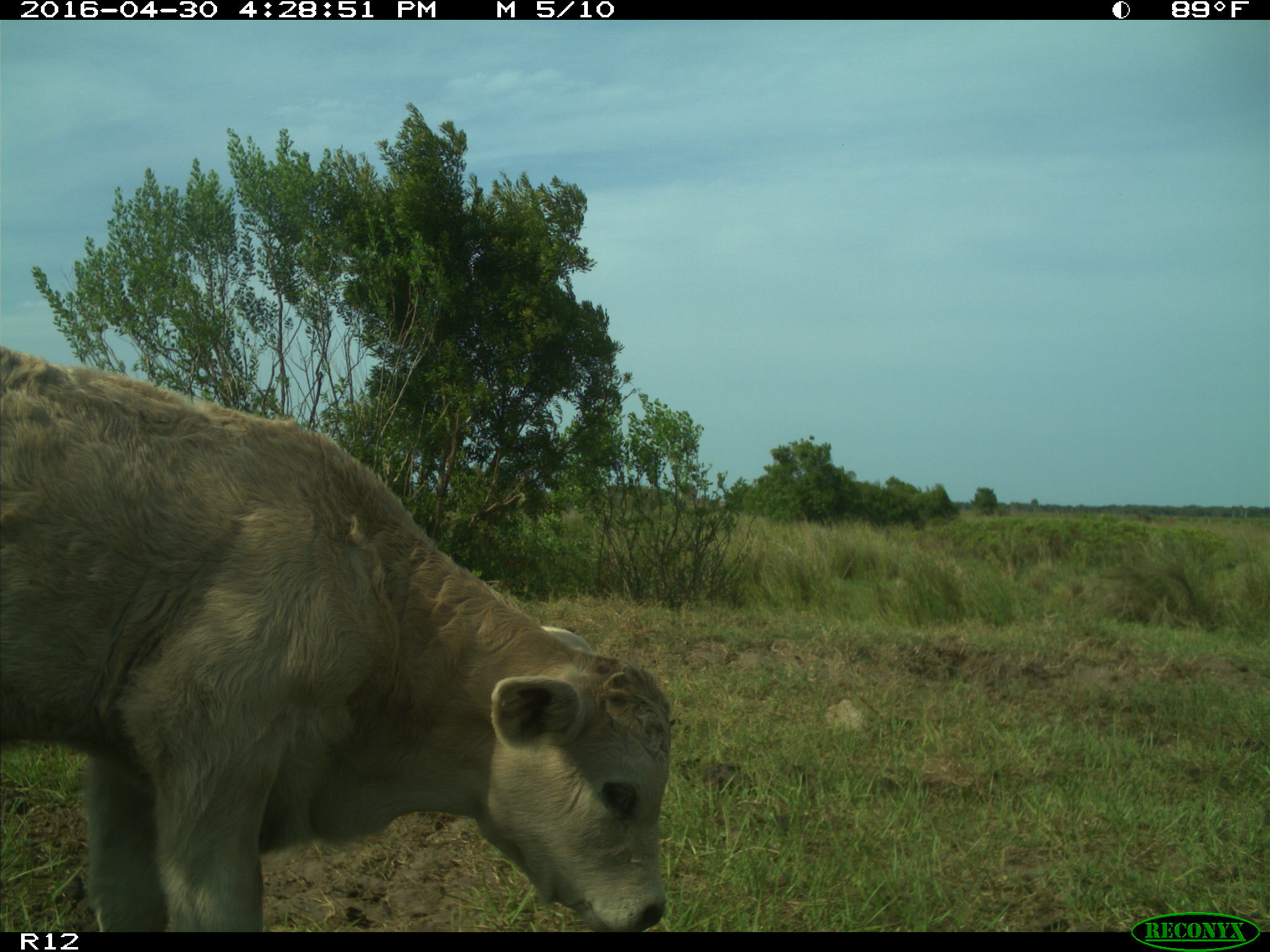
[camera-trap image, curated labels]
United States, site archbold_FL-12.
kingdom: Animalia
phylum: Chordata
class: Mammalia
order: Artiodactyla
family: Bovidae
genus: Bos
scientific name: Bos taurus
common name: domestic cow